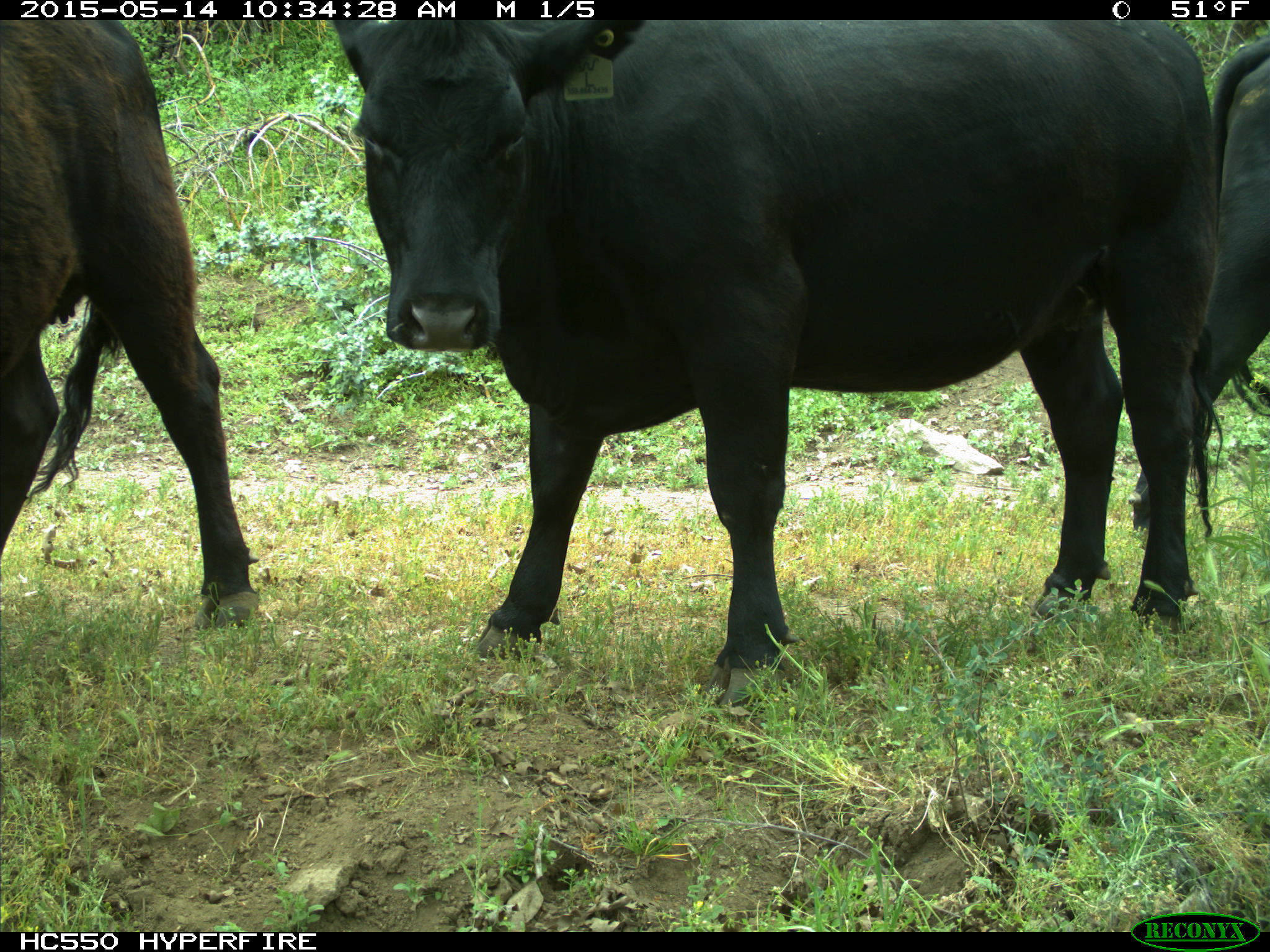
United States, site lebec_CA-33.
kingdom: Animalia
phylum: Chordata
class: Mammalia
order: Artiodactyla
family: Bovidae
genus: Bos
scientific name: Bos taurus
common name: domestic cow